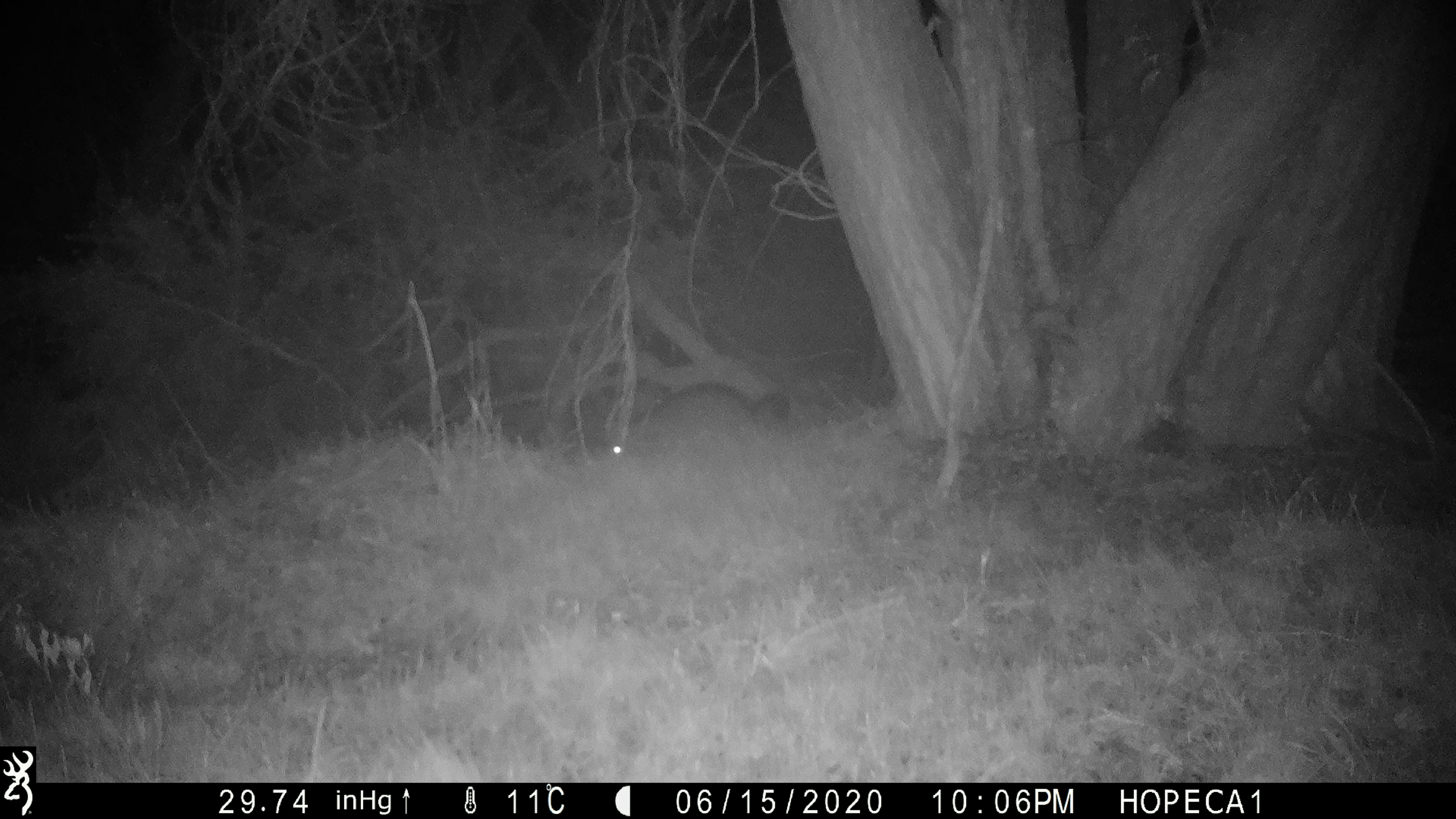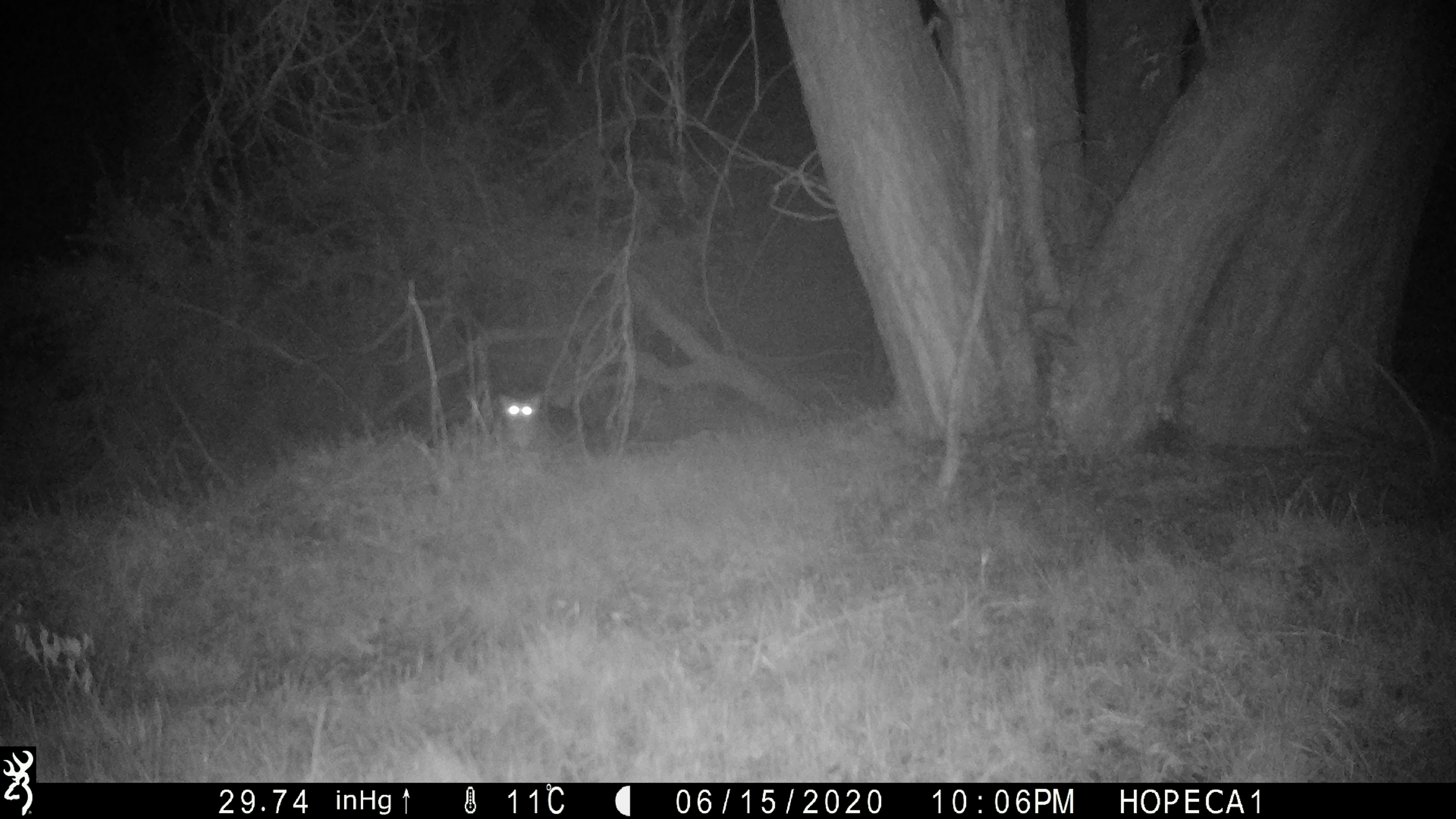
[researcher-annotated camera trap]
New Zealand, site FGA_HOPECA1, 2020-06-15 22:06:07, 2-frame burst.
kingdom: Animalia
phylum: Chordata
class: Mammalia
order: Diprotodontia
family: Phalangeridae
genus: Trichosurus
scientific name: Trichosurus vulpecula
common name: common brushtail possum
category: possum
Possum (common brushtail possum) (Trichosurus vulpecula).